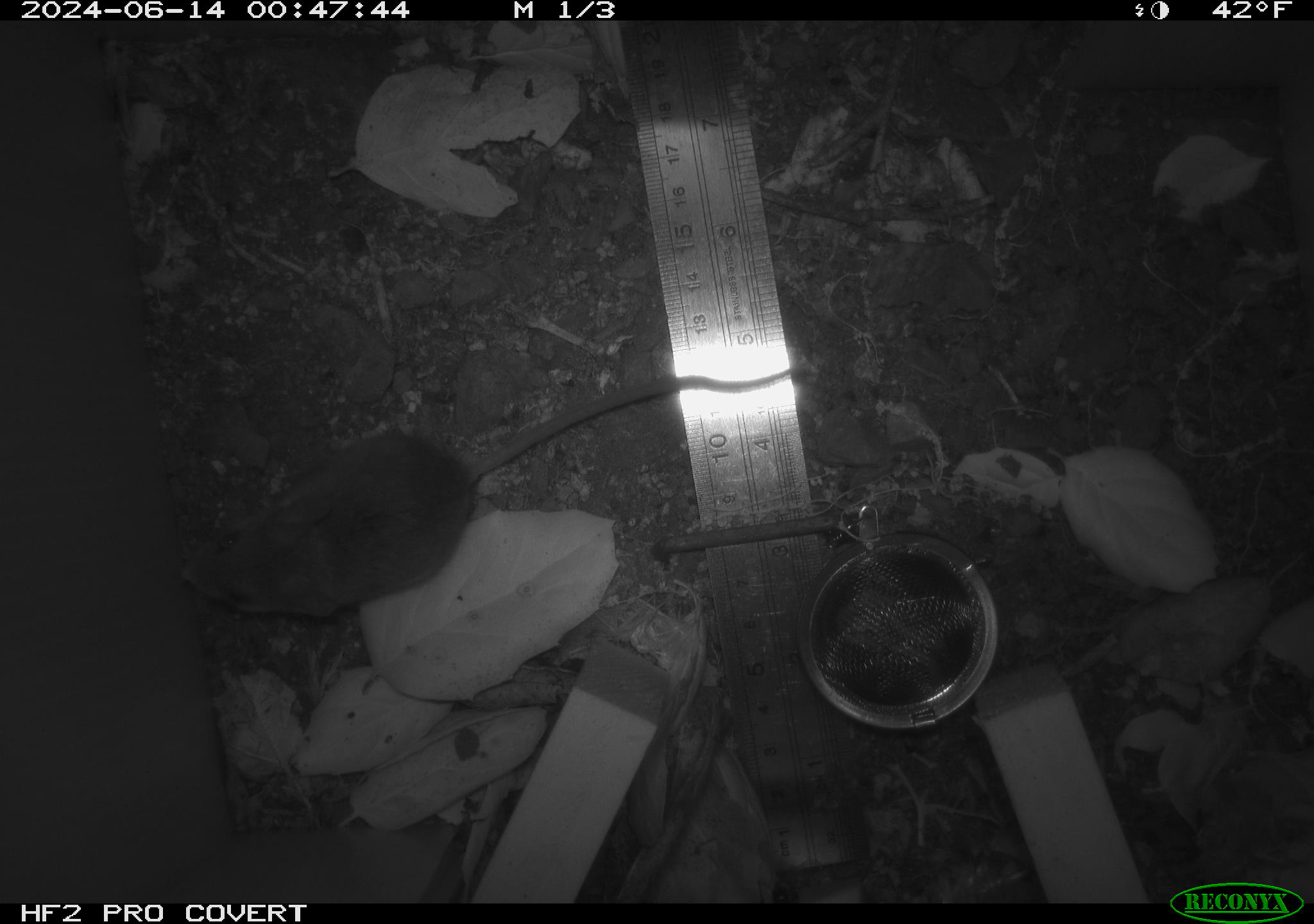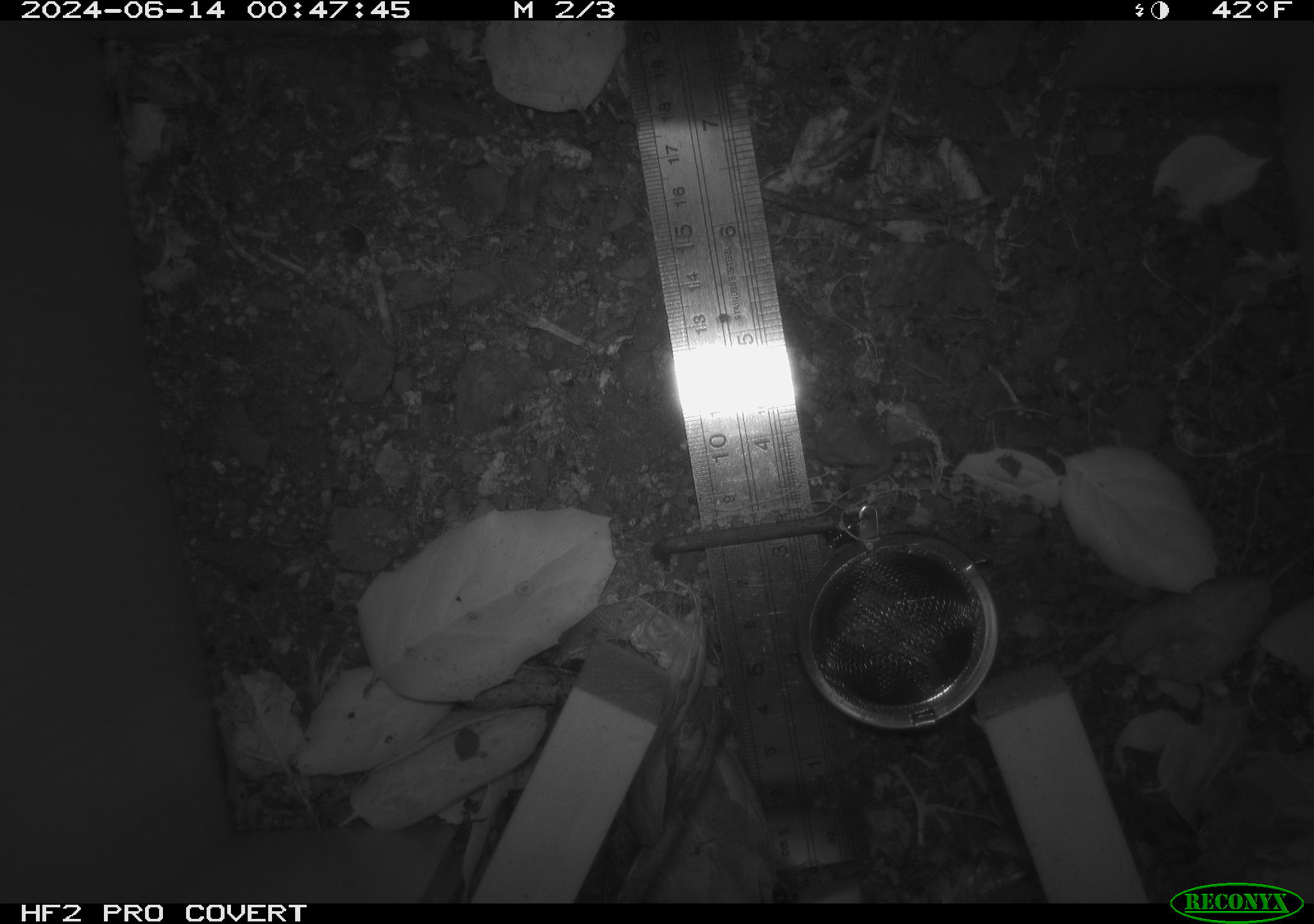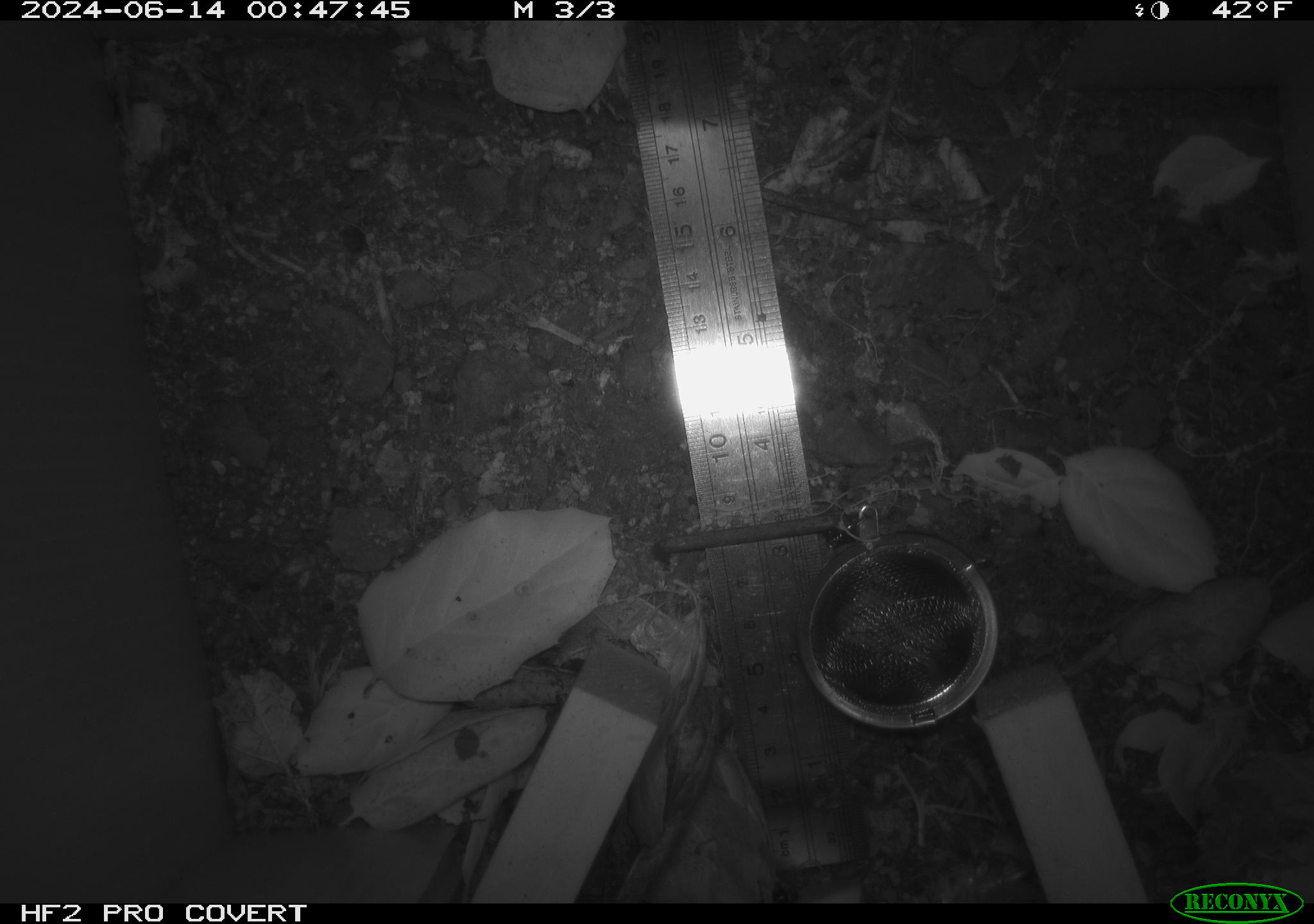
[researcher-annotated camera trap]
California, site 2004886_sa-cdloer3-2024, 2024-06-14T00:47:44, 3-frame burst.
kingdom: Animalia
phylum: Chordata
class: Mammalia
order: Rodentia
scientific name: Rodentia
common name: rodent